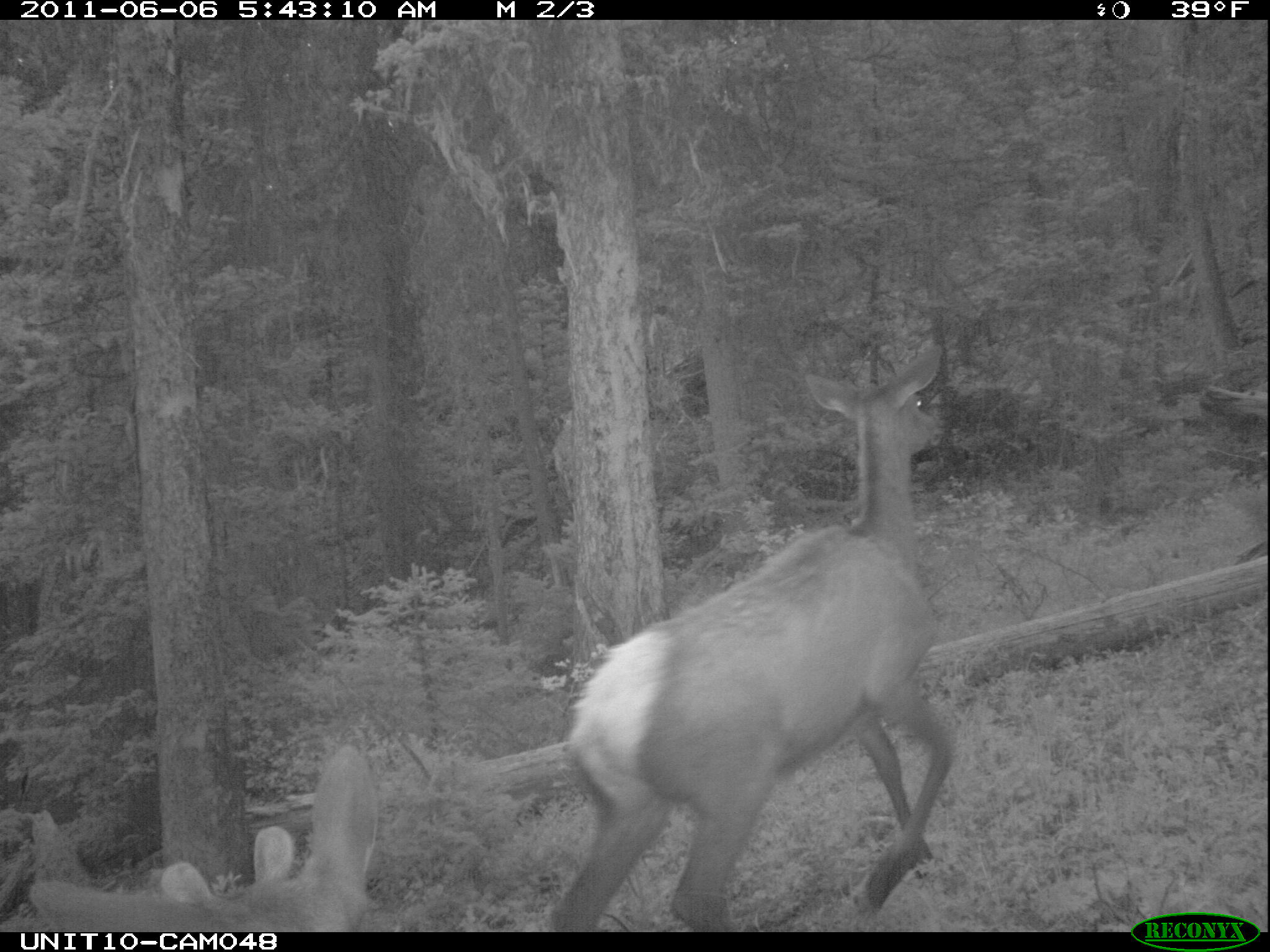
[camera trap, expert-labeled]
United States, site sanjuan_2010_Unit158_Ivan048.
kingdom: Animalia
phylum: Chordata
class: Mammalia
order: Artiodactyla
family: Cervidae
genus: Cervus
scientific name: Cervus elaphus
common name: red deer